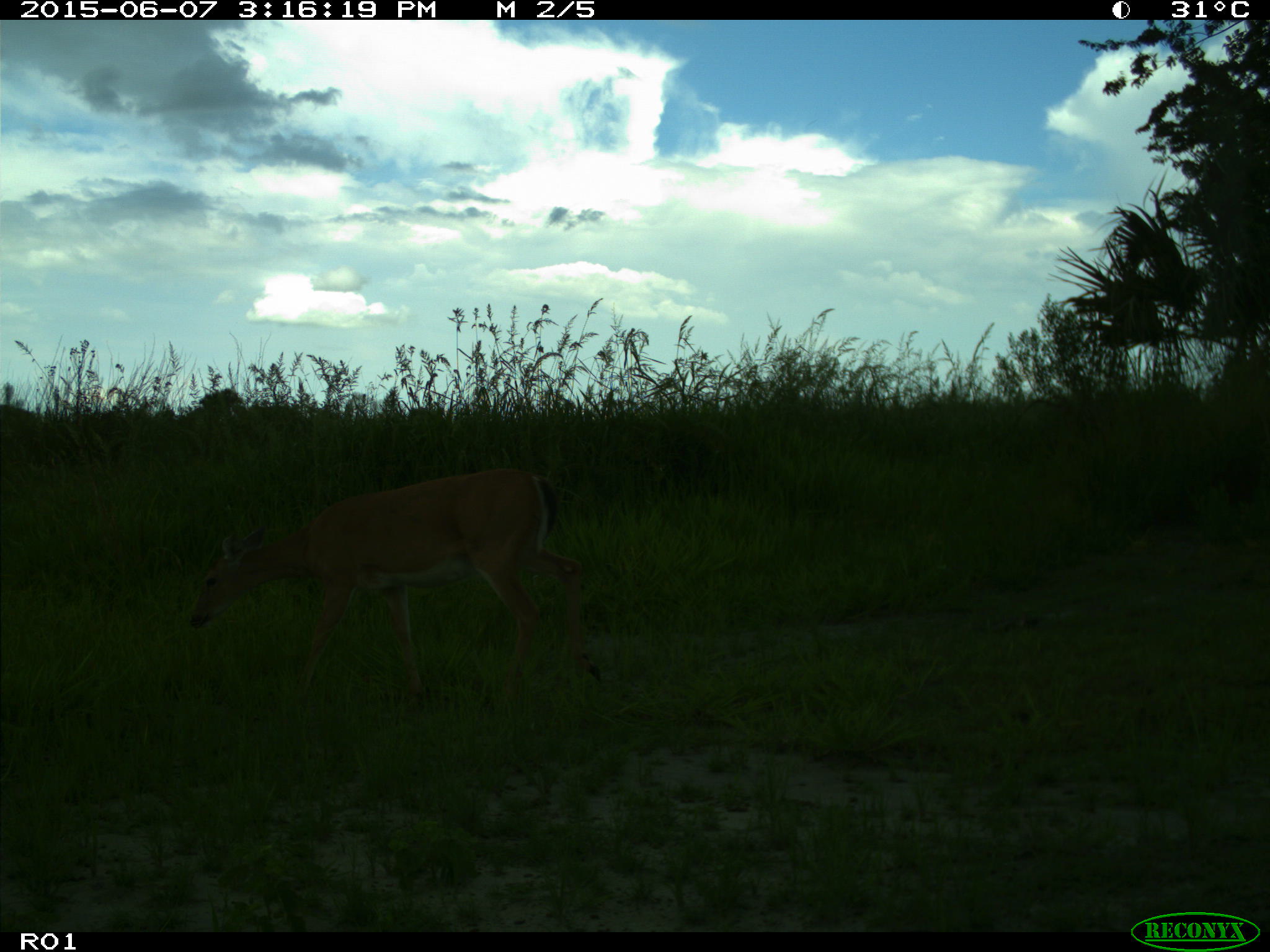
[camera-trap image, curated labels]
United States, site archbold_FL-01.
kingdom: Animalia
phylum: Chordata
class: Mammalia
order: Artiodactyla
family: Cervidae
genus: Odocoileus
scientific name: Odocoileus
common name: deer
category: unidentified deer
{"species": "unidentified deer (deer) (Odocoileus)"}